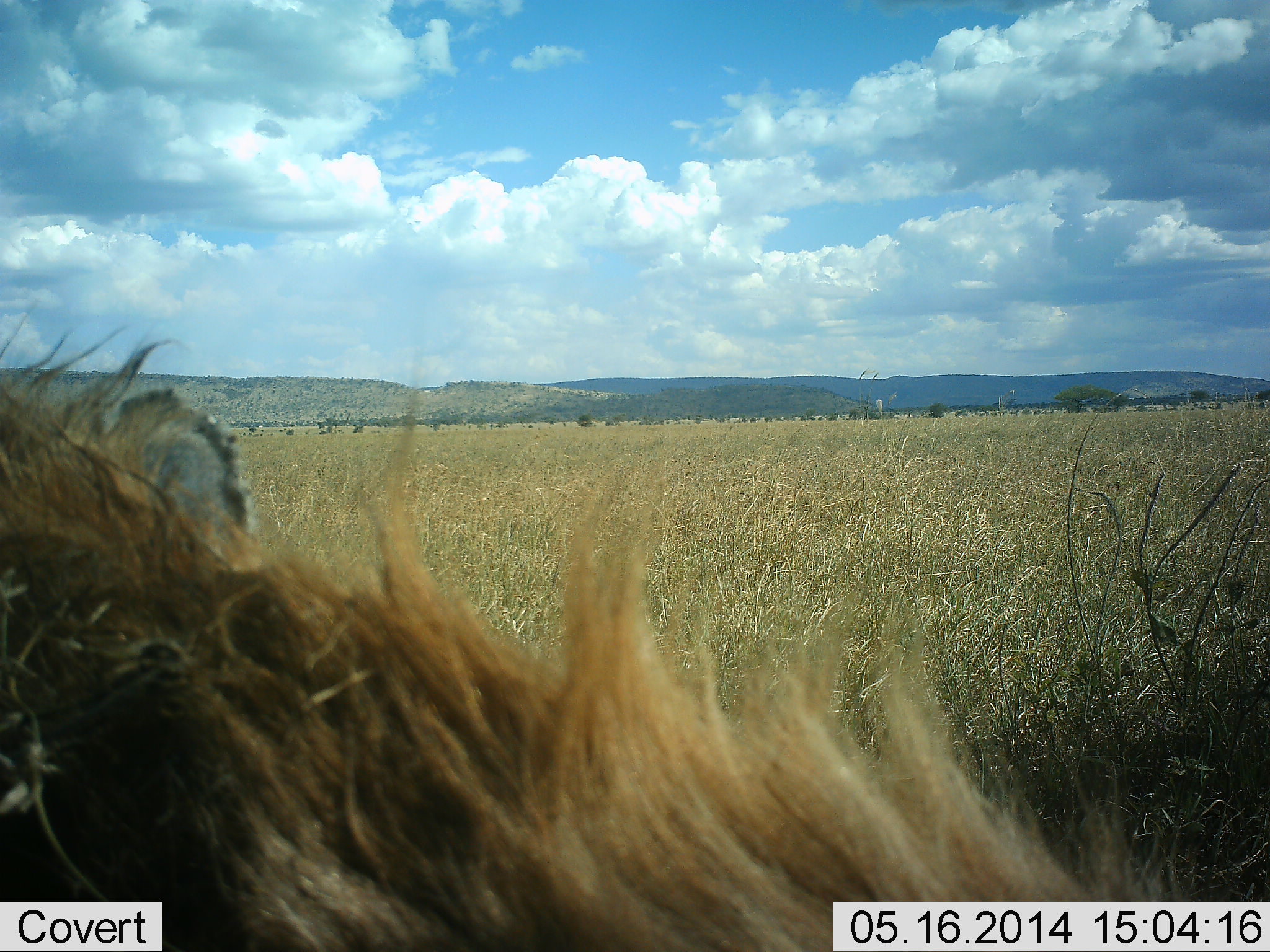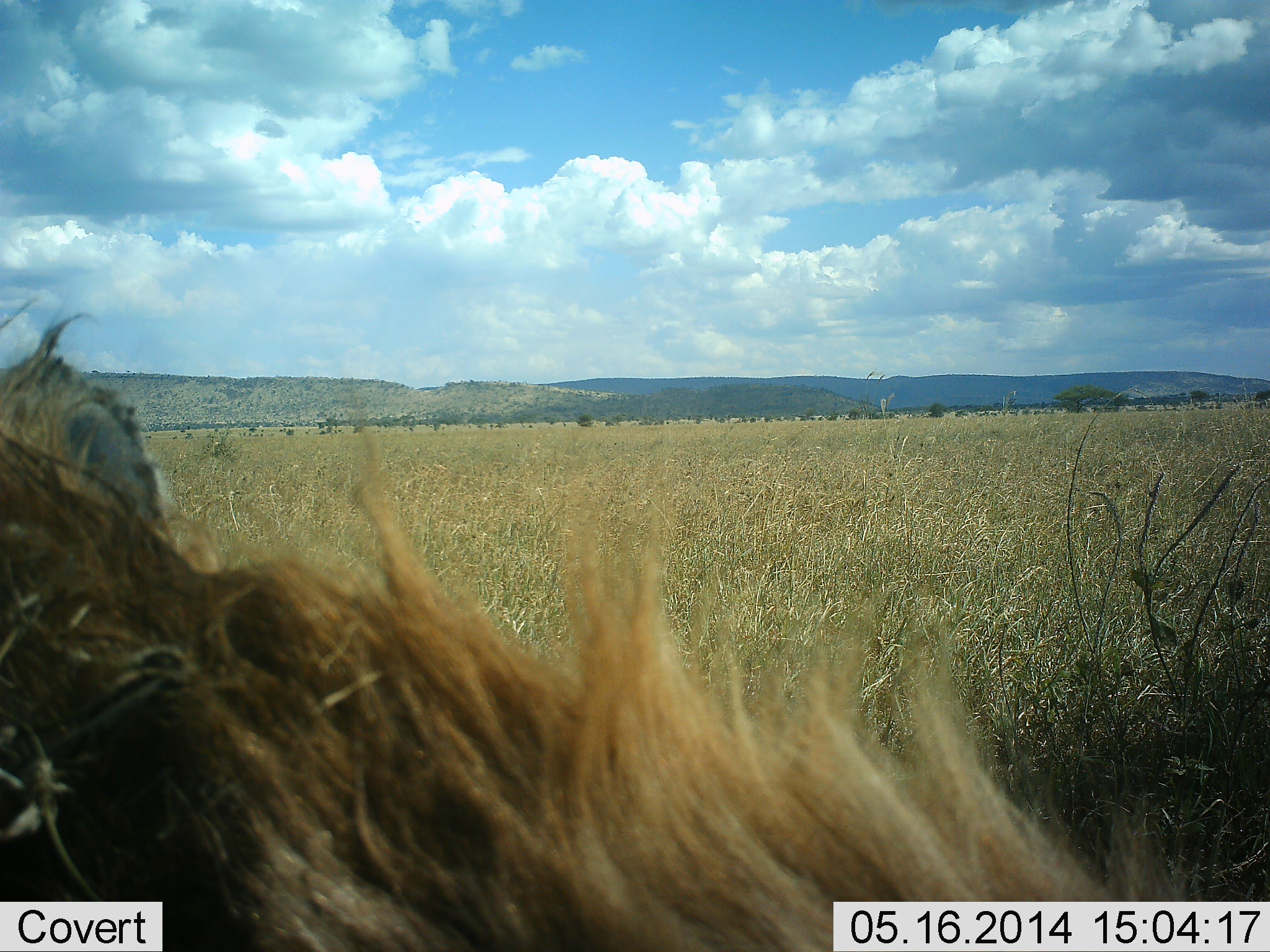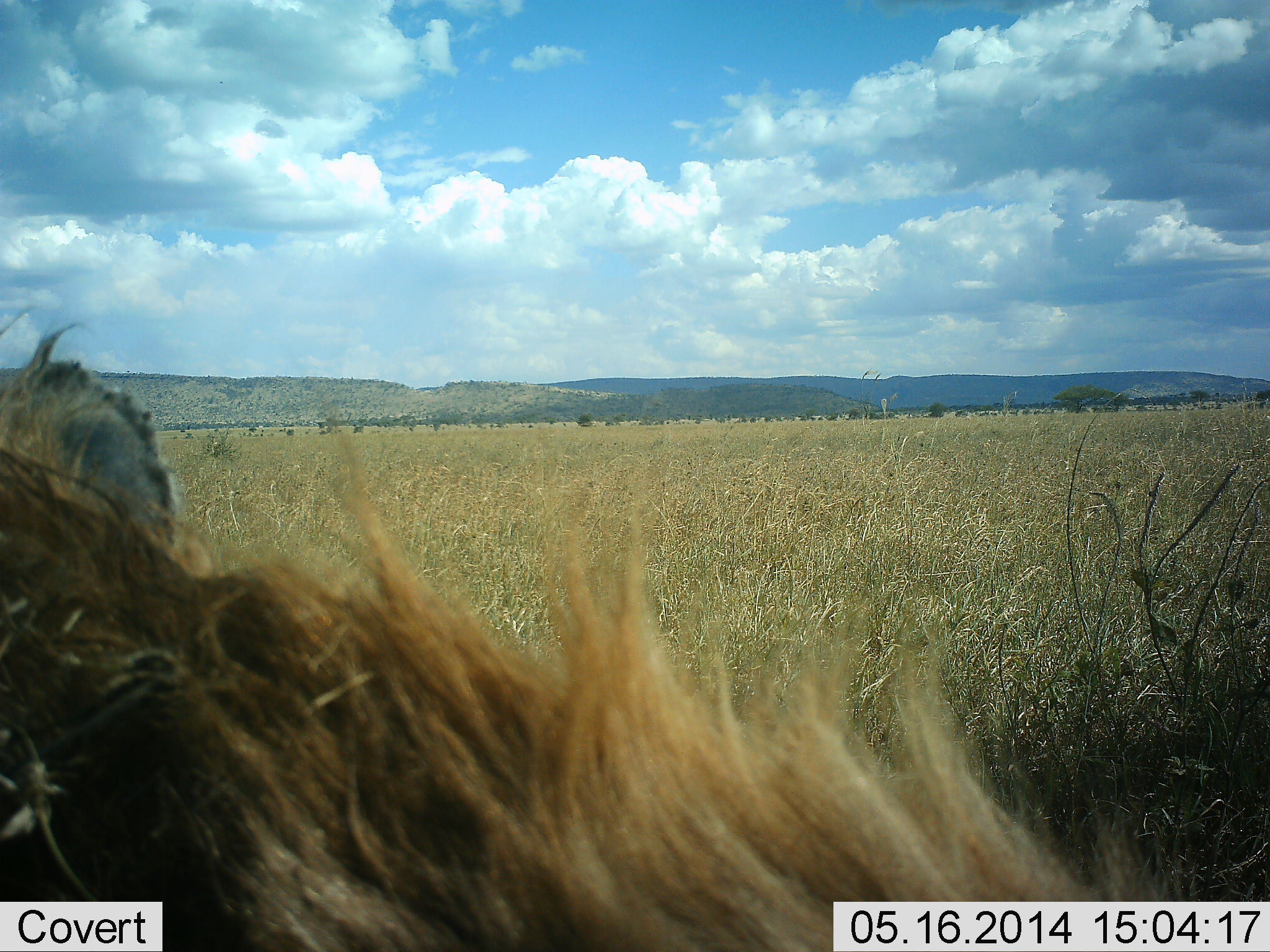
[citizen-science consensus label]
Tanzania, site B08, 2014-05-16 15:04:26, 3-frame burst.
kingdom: Animalia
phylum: Chordata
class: Mammalia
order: Carnivora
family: Felidae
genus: Panthera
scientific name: Panthera leo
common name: lion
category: lionmale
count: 1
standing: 30%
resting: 70%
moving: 0%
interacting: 0%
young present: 0%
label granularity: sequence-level